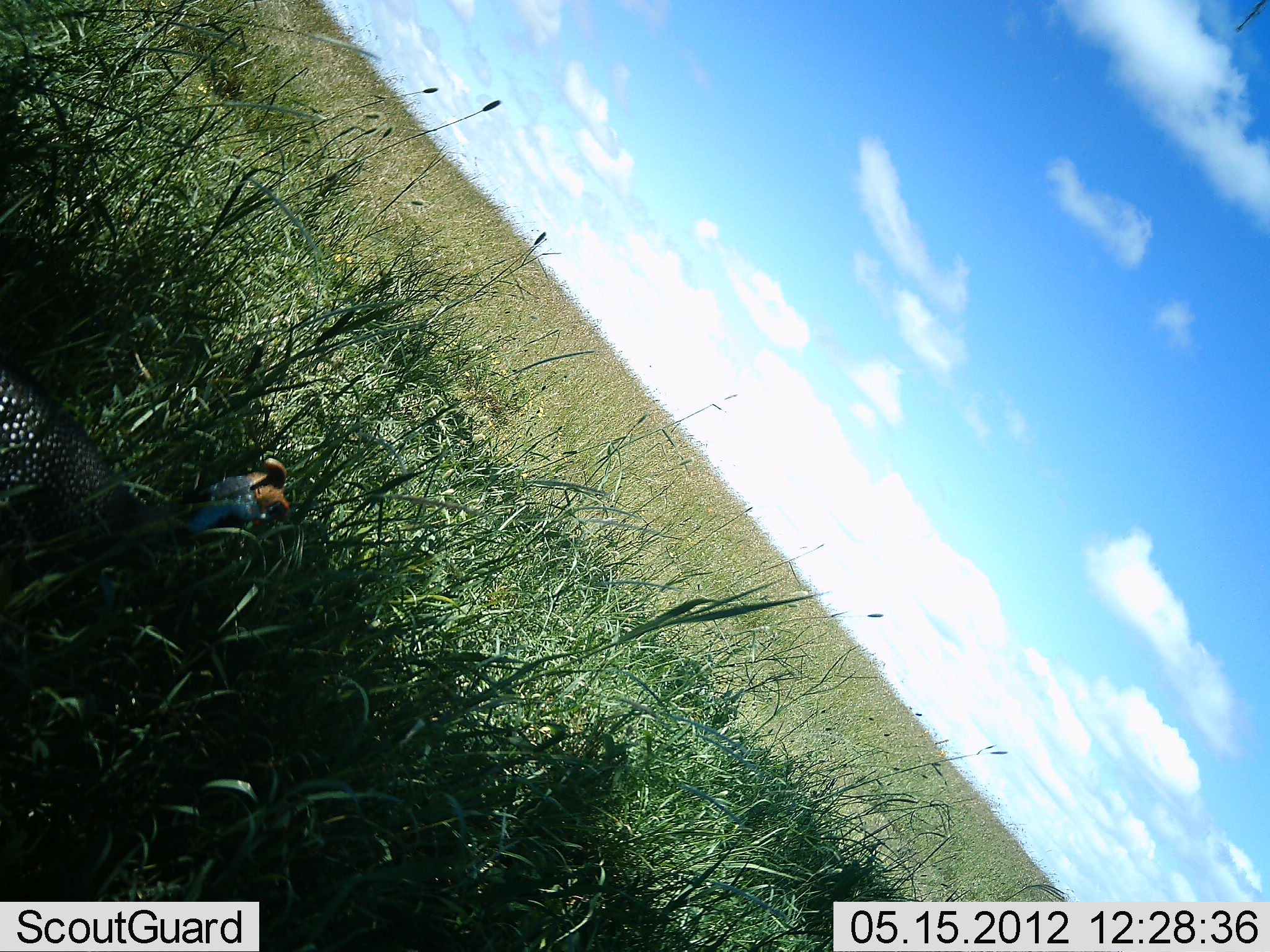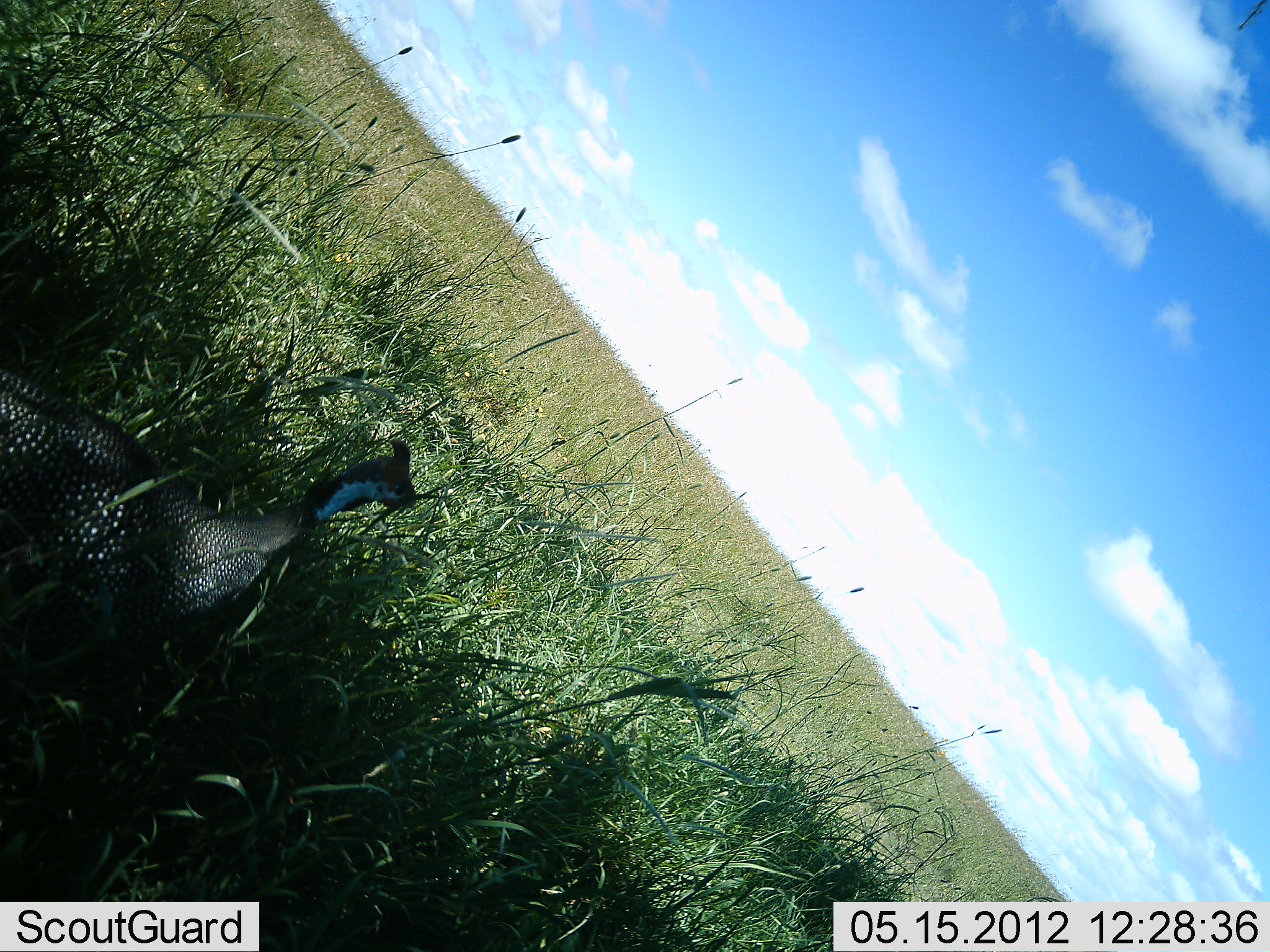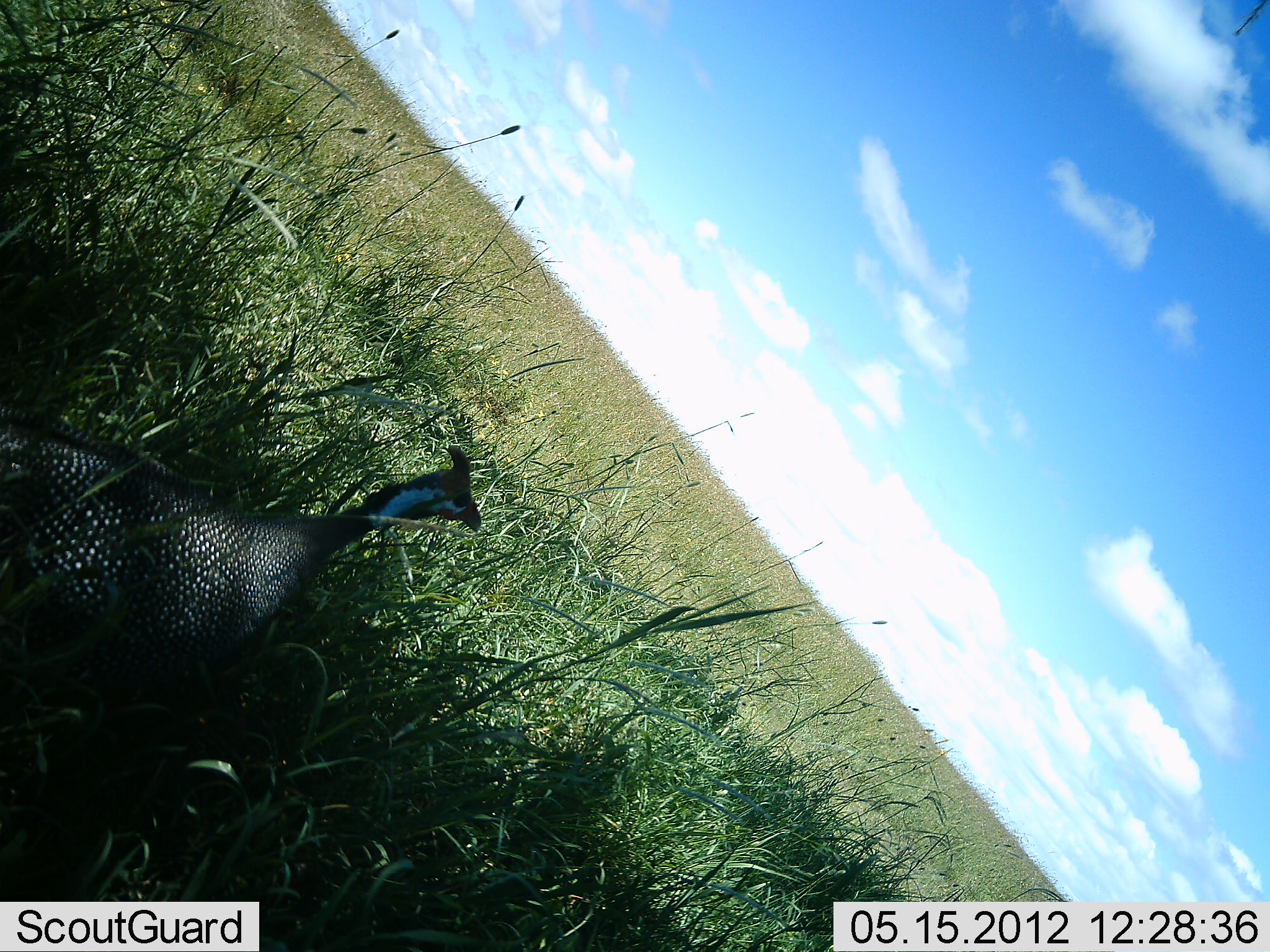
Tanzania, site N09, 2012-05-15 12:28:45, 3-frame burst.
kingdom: Animalia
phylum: Chordata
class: Aves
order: Galliformes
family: Numididae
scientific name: Numididae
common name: guinea fowl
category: guineafowl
Guineafowl (guinea fowl) (Numididae), count 1. Behavior (volunteer vote fractions): standing 38%, resting 0%, moving 62%, interacting 0%. Young present (vote fraction): 0%. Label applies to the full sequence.